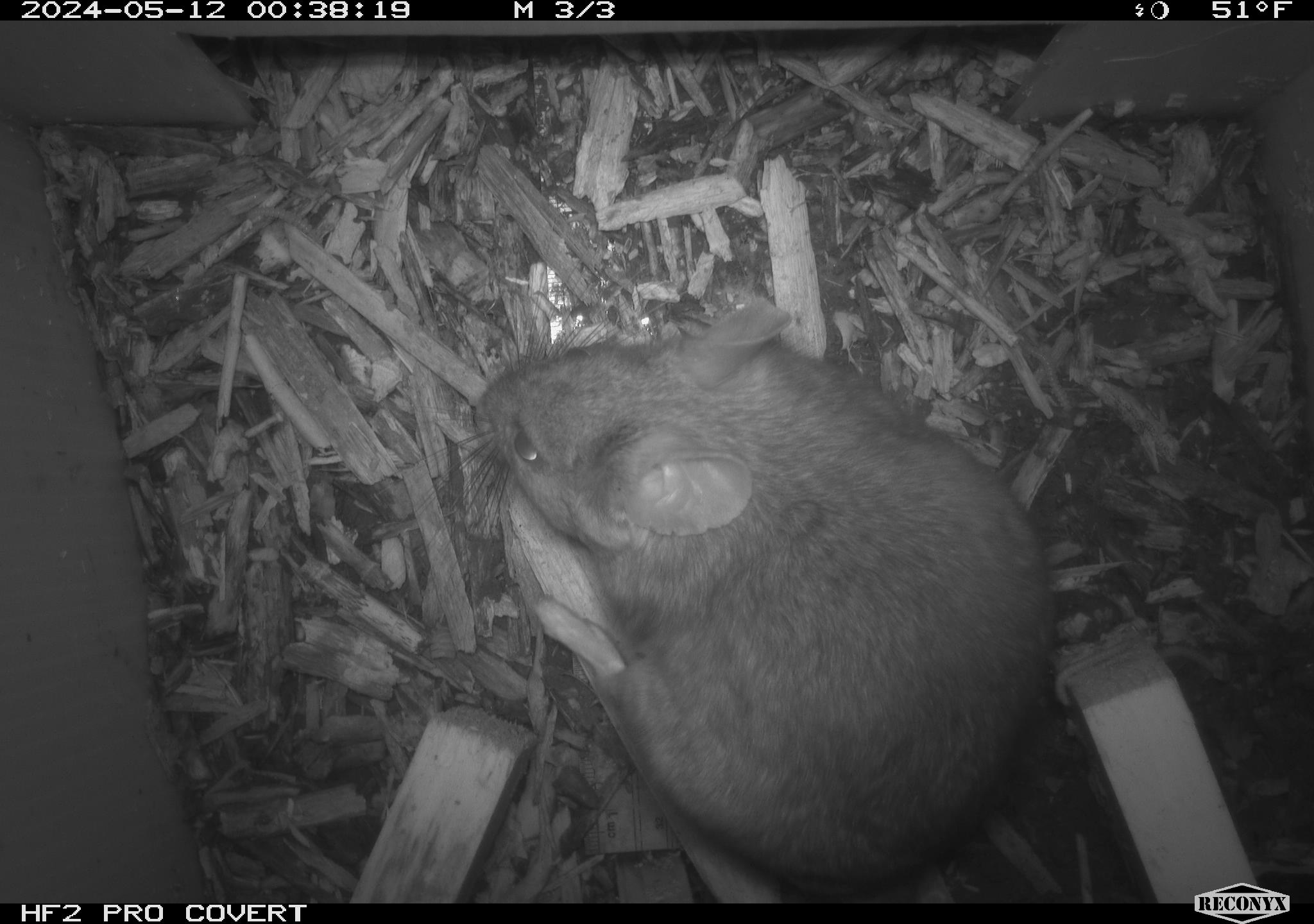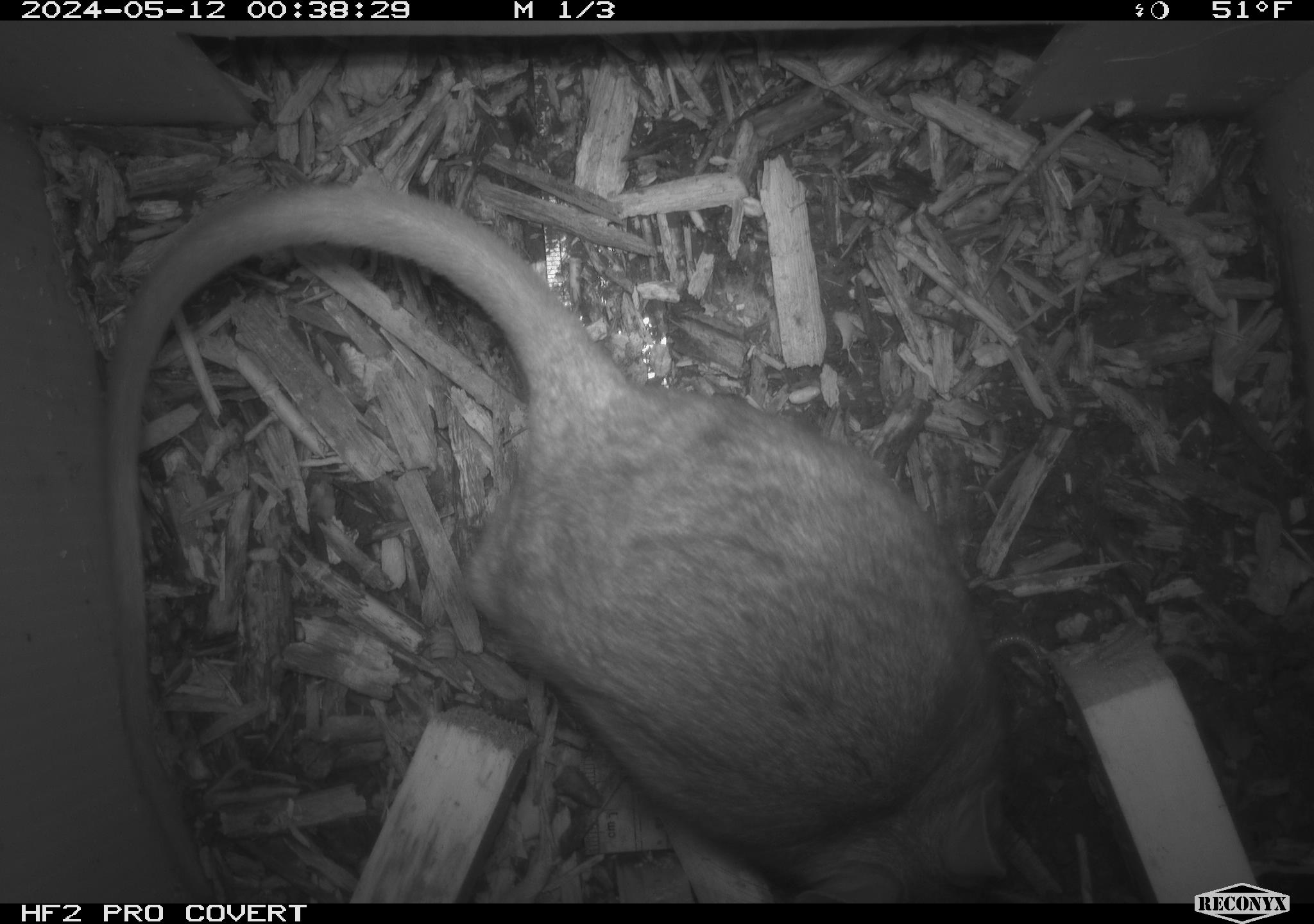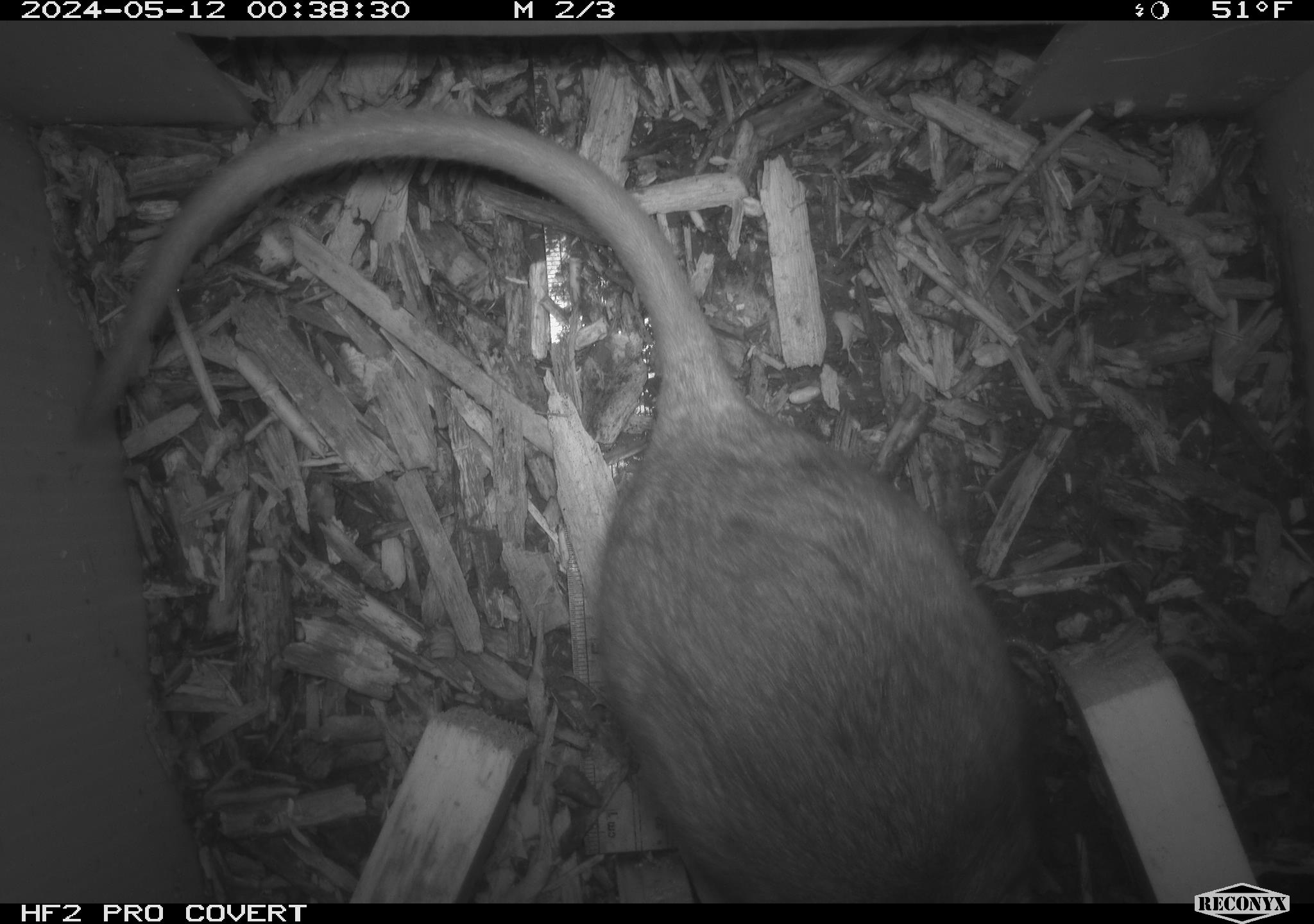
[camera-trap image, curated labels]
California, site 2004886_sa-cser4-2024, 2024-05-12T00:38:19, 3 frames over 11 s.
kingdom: Animalia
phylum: Chordata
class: Mammalia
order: Rodentia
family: Muridae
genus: Rattus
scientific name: Rattus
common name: rat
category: rattus species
Rattus species (rat) (Rattus).